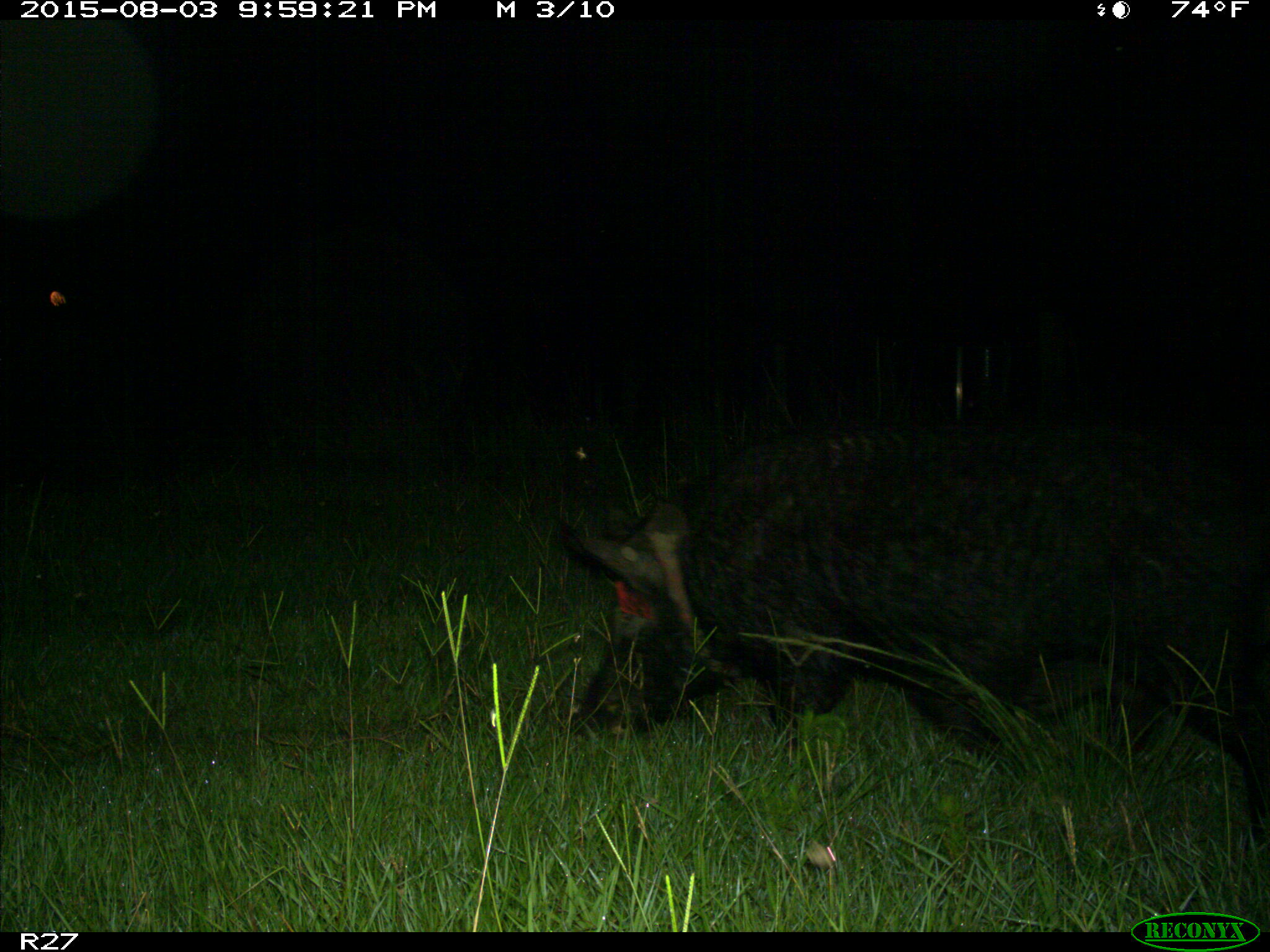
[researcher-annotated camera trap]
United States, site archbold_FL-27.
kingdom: Animalia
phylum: Chordata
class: Mammalia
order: Artiodactyla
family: Suidae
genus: Sus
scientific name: Sus scrofa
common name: wild boar